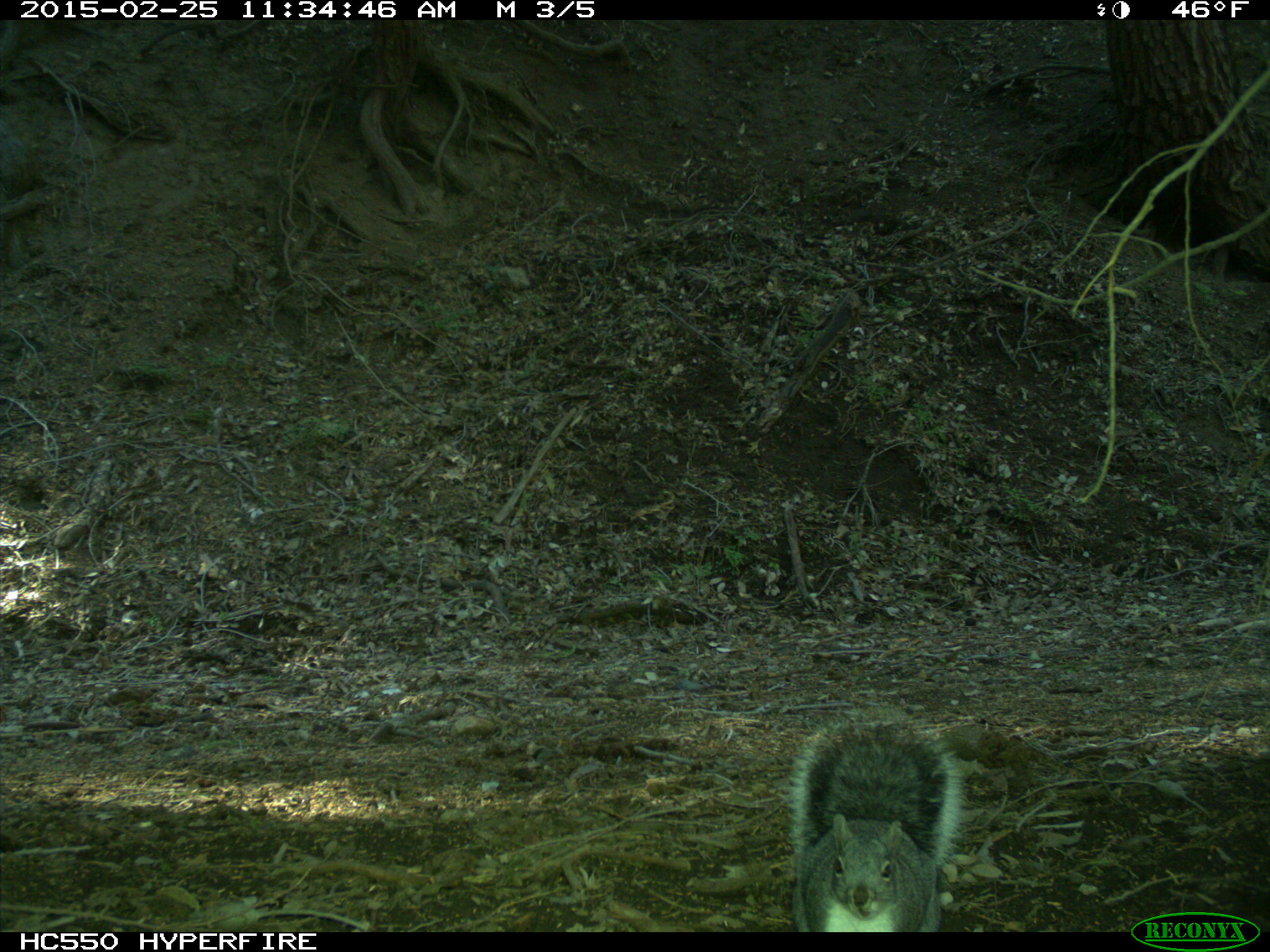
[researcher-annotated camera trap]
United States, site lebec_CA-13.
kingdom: Animalia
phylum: Chordata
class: Mammalia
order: Rodentia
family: Sciuridae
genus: Sciurus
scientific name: Sciurus carolinensis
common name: eastern gray squirrel